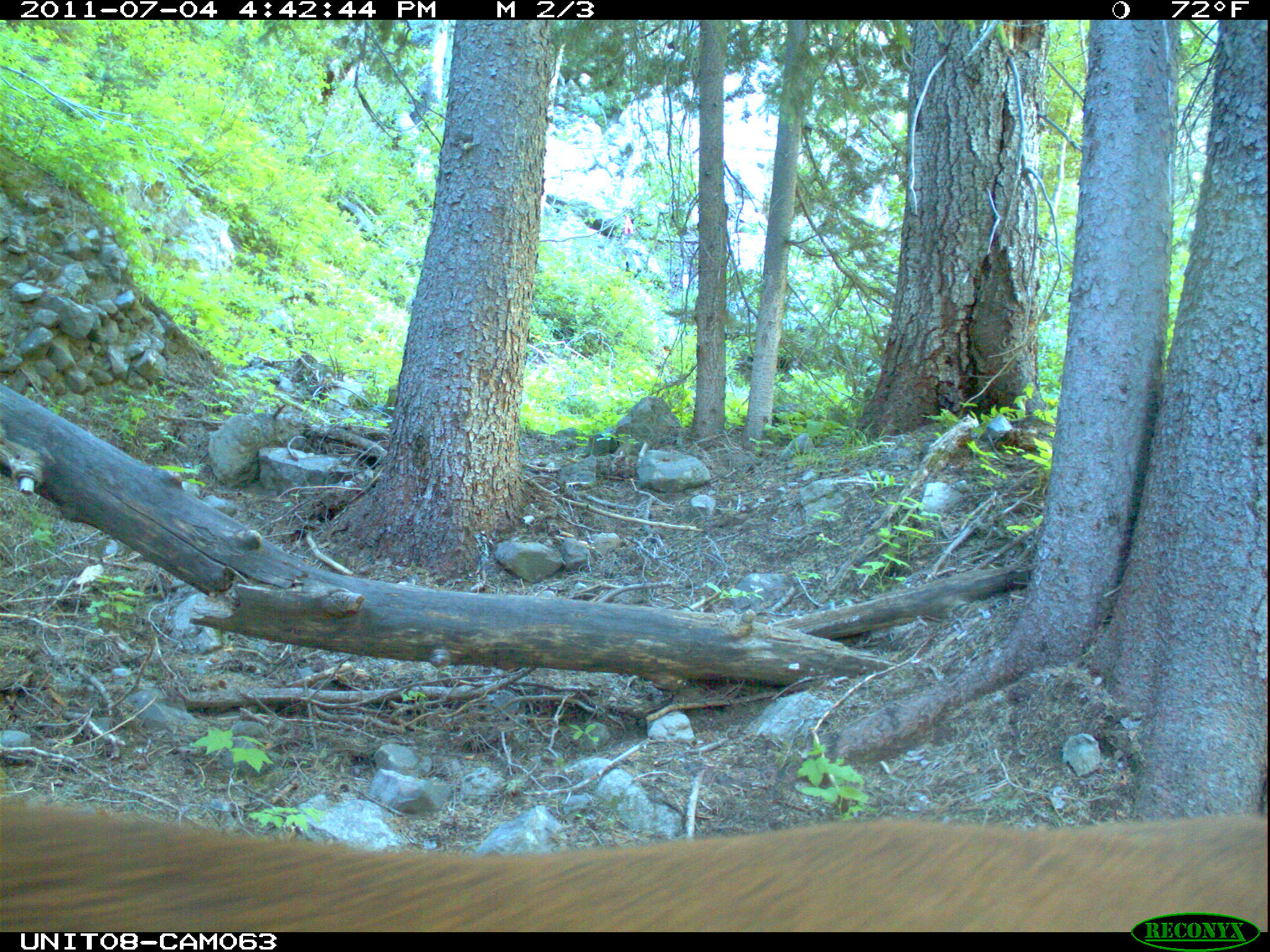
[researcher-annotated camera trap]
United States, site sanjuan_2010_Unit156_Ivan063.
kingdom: Animalia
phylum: Chordata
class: Mammalia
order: Artiodactyla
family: Cervidae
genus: Cervus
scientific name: Cervus elaphus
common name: red deer